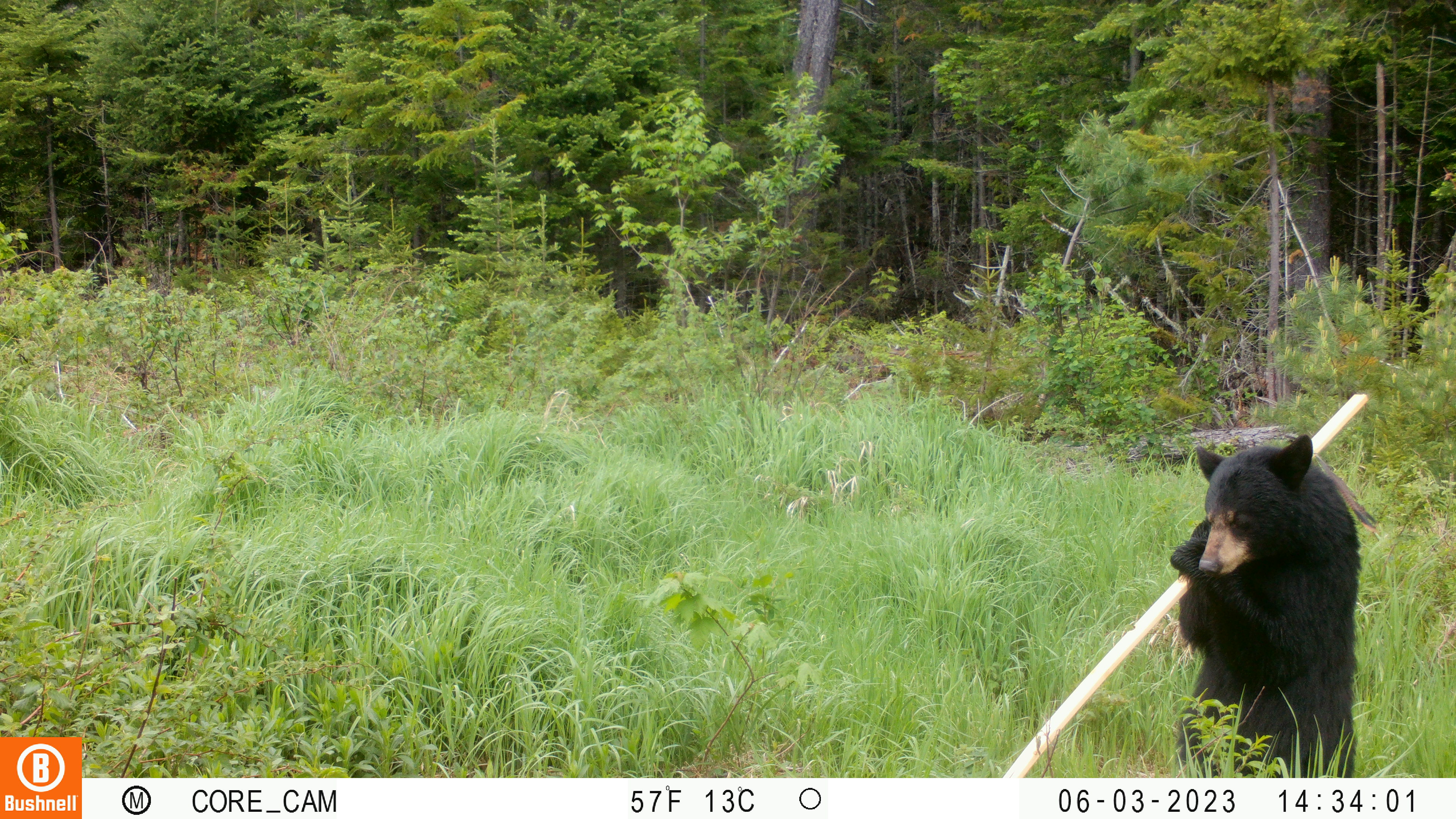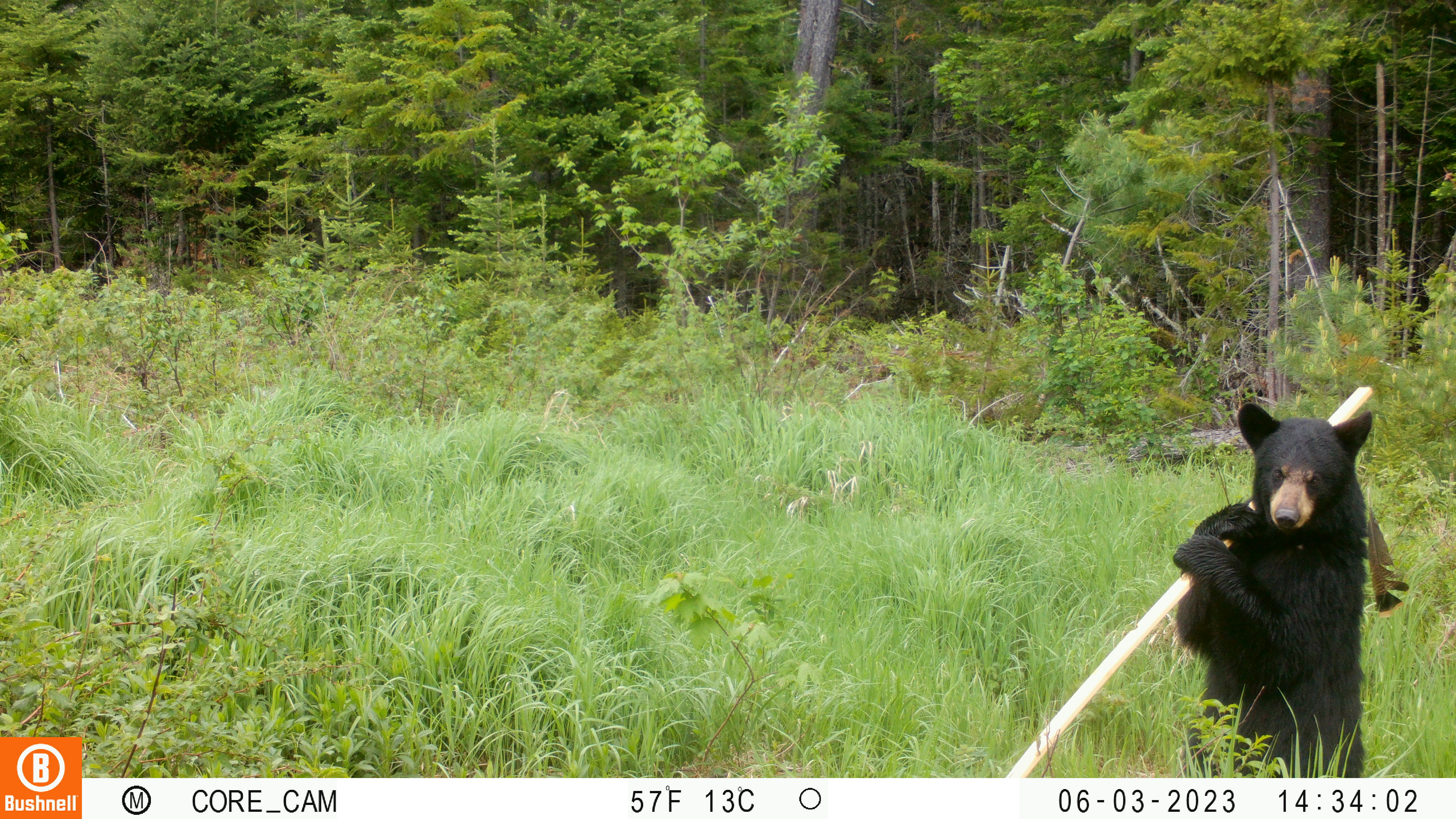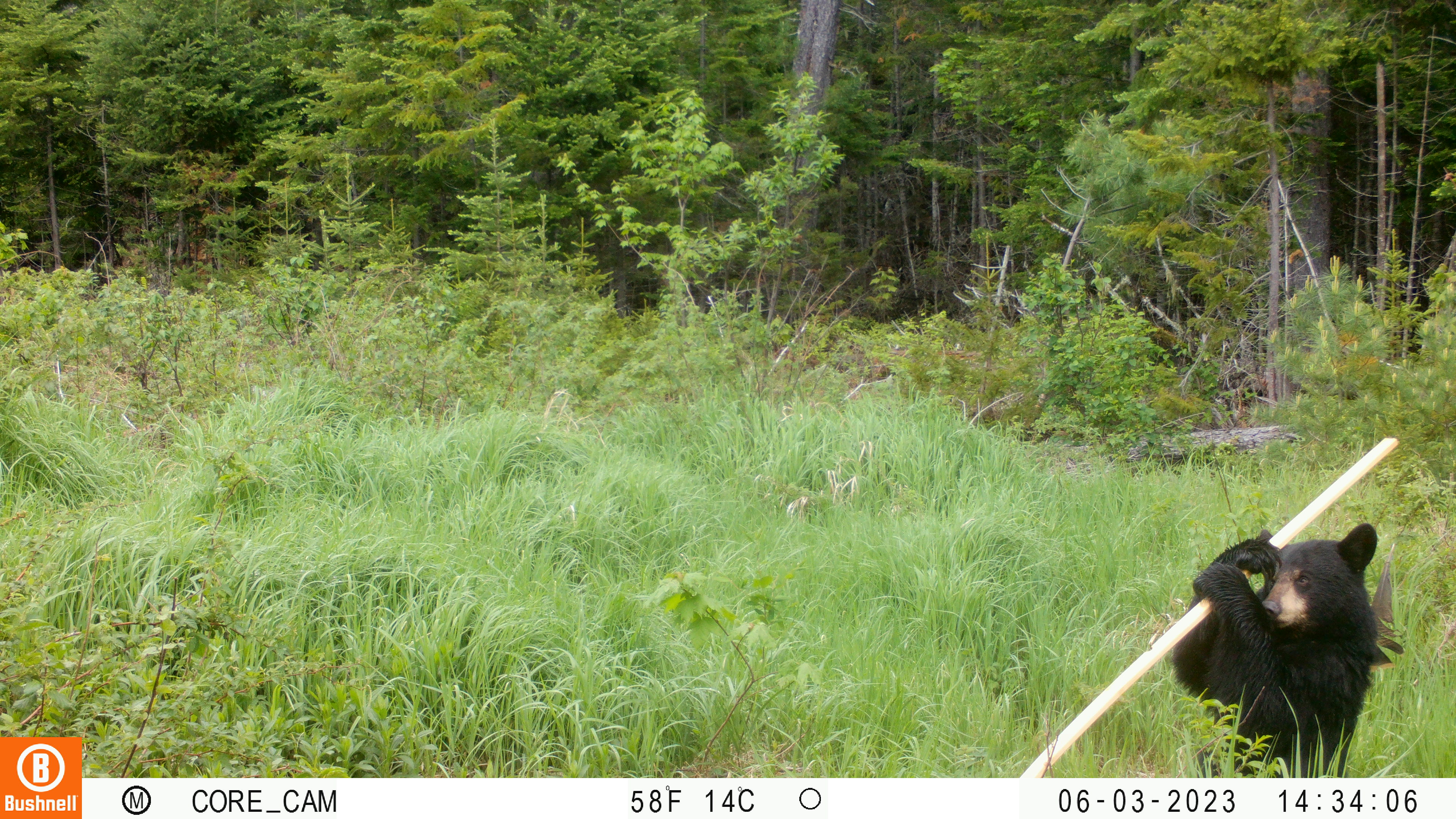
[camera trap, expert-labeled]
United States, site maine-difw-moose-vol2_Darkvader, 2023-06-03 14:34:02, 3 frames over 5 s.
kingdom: Animalia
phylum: Chordata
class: Mammalia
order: Carnivora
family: Ursidae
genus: Ursus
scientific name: Ursus americanus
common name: black bear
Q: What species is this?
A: Black bear (Ursus americanus).